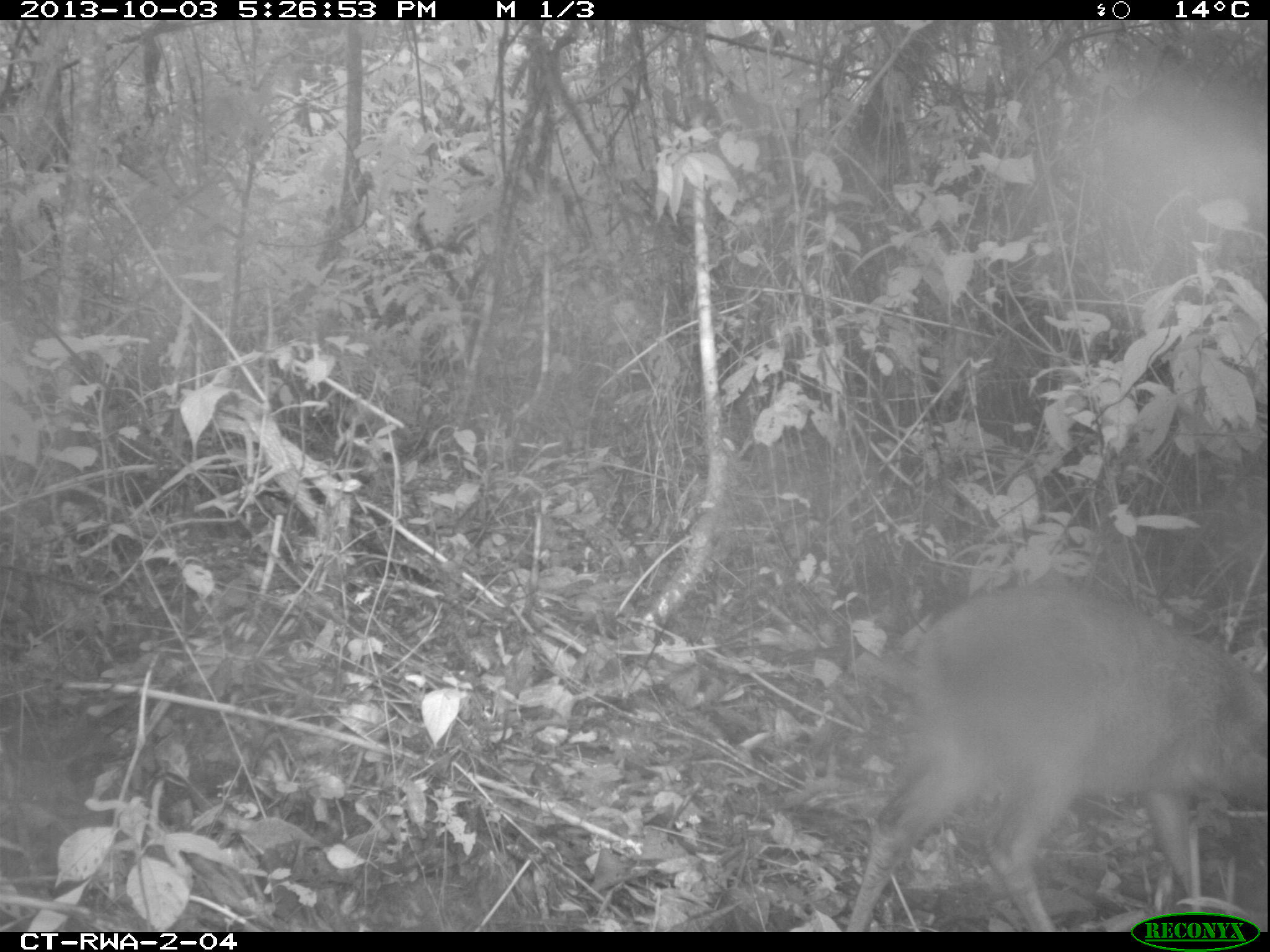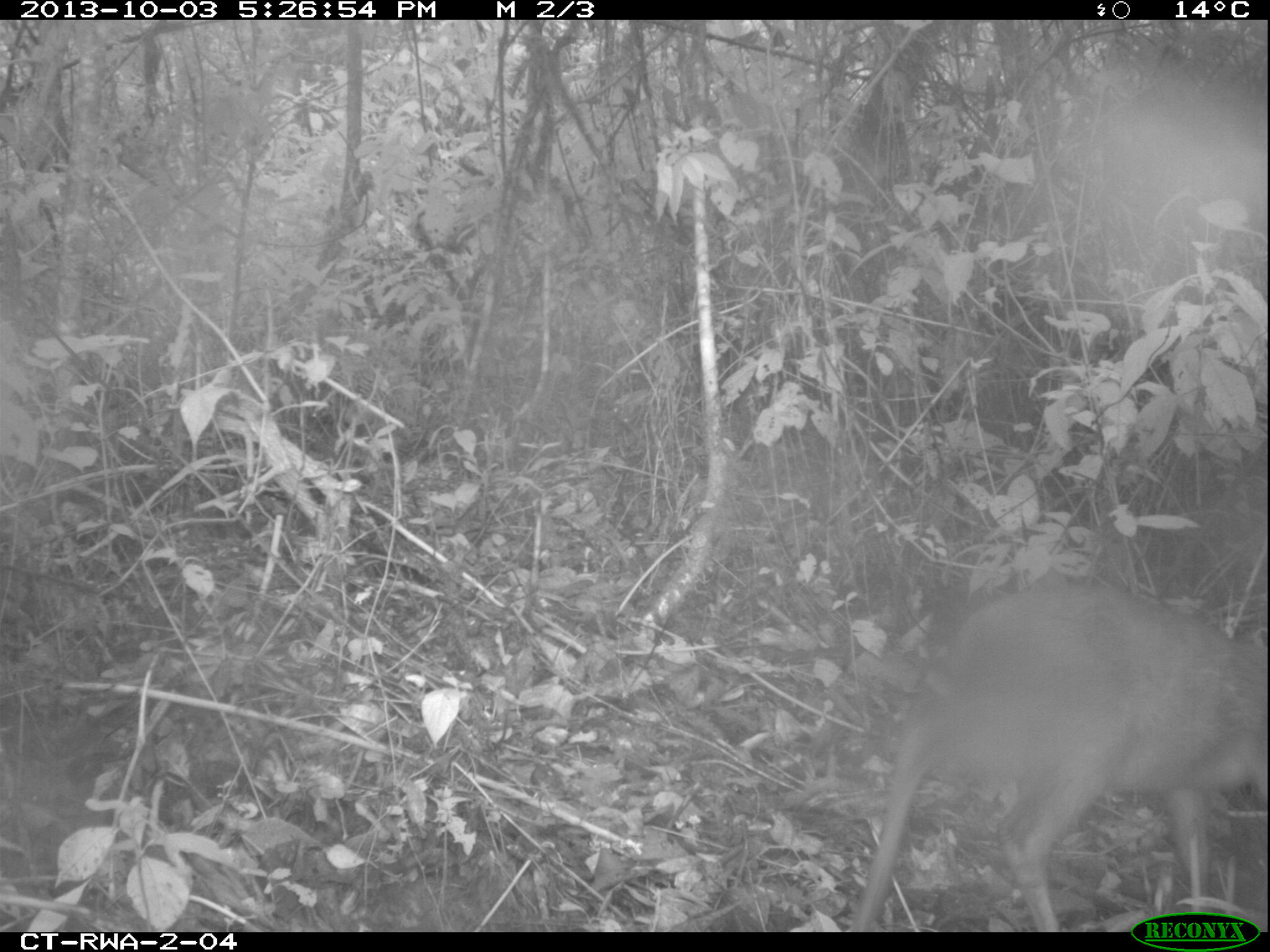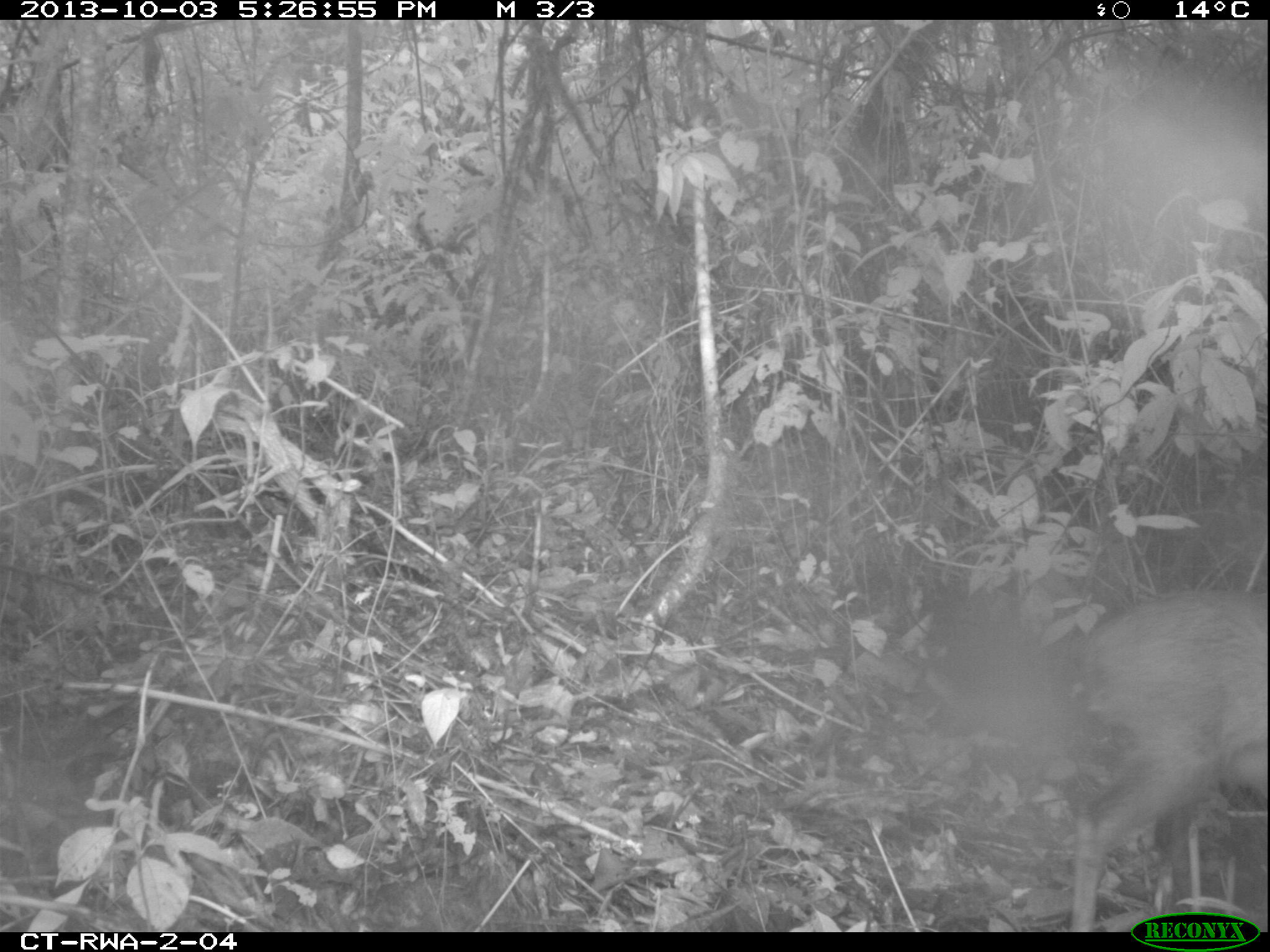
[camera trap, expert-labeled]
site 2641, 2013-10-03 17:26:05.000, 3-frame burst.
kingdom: Animalia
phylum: Chordata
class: Mammalia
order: Artiodactyla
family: Bovidae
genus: Cephalophus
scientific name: Cephalophus nigrifrons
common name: black-fronted duiker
Cephalophus nigrifrons (black-fronted duiker), count 1.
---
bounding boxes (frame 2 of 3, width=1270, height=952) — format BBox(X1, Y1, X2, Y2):
cephalophus nigrifrons: BBox(847, 566, 1267, 932)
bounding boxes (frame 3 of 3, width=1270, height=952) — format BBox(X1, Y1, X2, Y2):
cephalophus nigrifrons: BBox(1063, 588, 1268, 931)